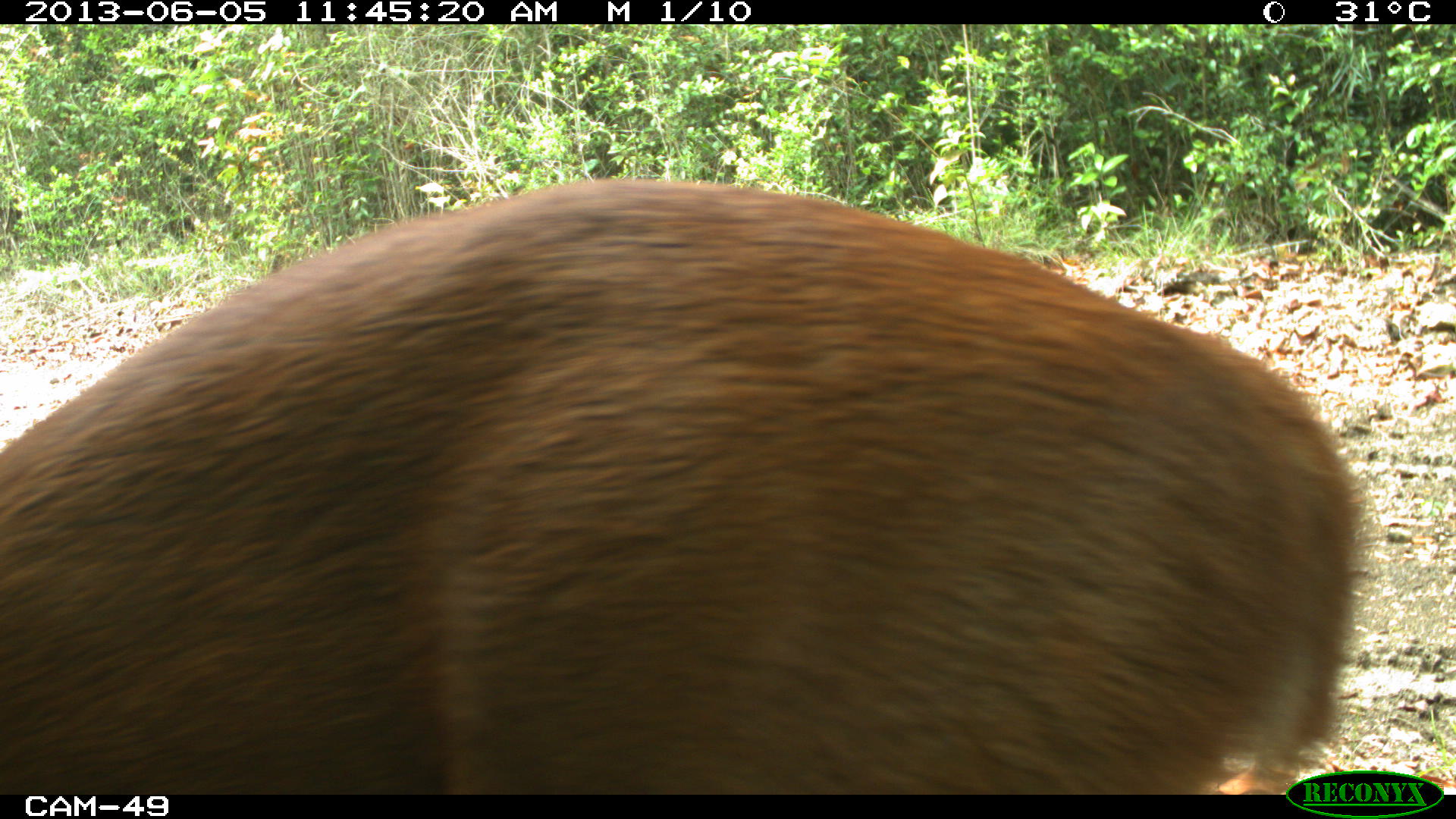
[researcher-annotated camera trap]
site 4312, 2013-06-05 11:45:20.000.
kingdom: Animalia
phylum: Chordata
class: Mammalia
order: Artiodactyla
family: Cervidae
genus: Mazama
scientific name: Mazama temama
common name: central american red brocket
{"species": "Mazama temama (central american red brocket)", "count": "1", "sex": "male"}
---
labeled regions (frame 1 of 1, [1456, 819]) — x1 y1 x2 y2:
mazama temama: 0 178 1363 791